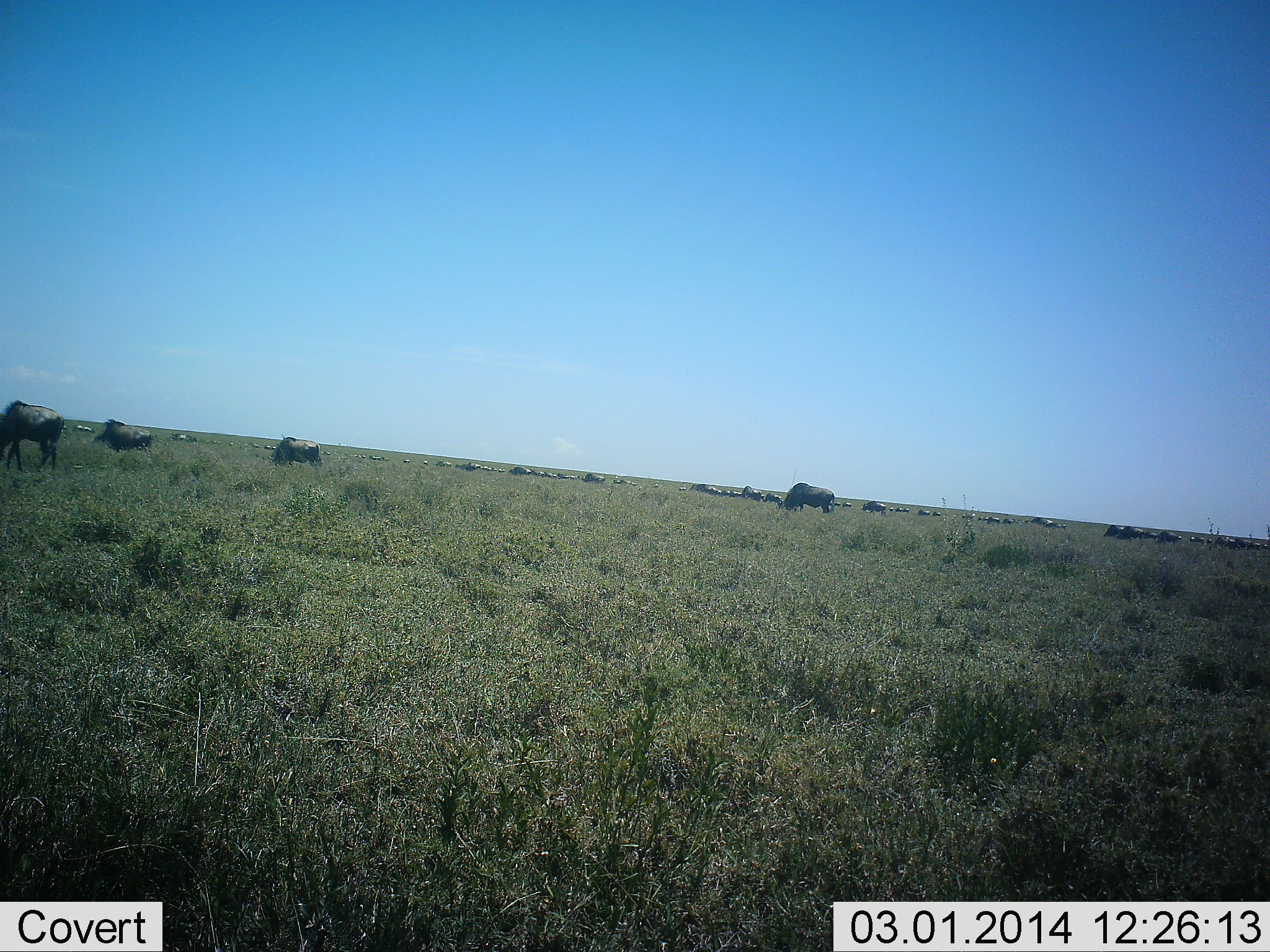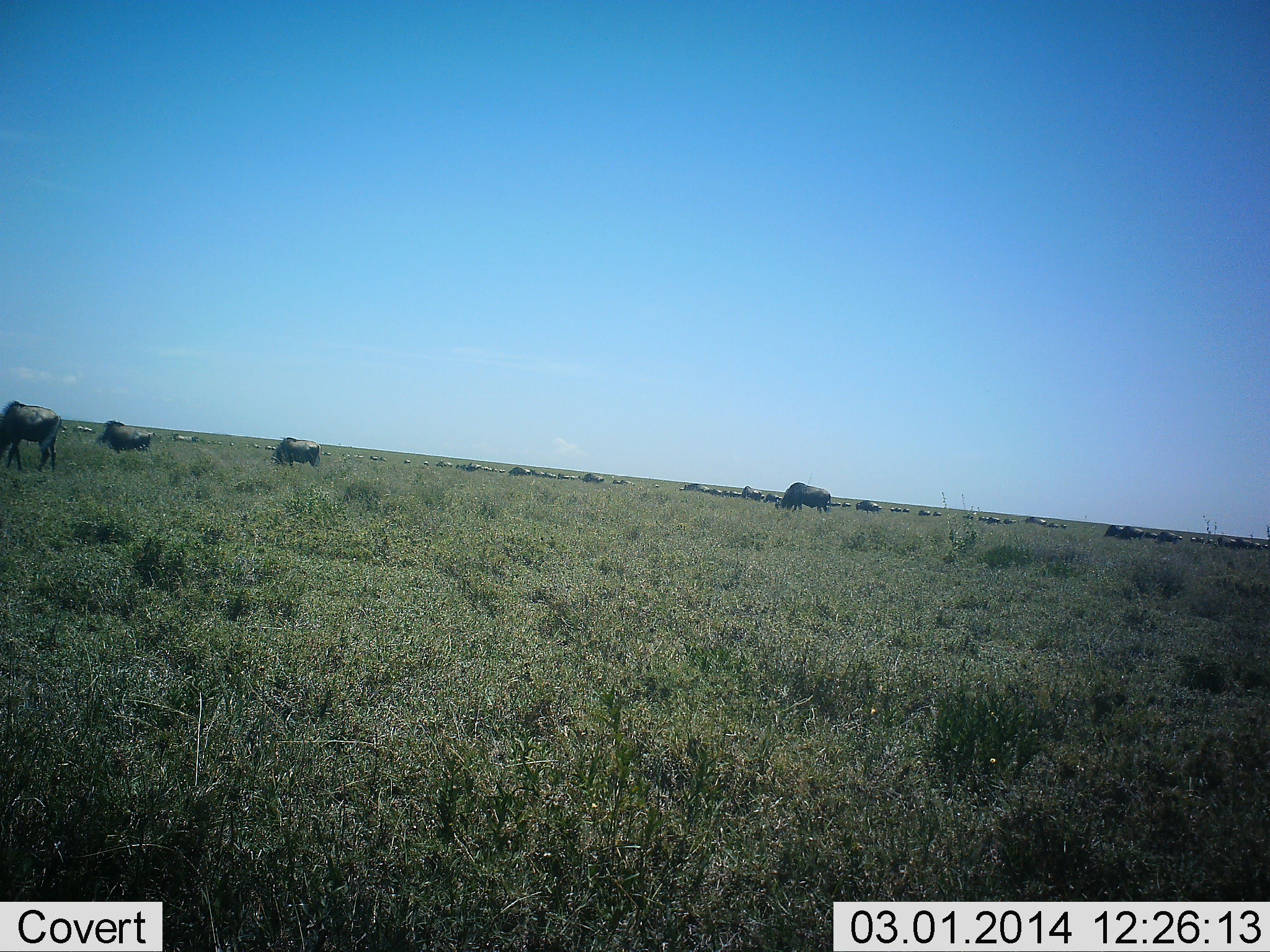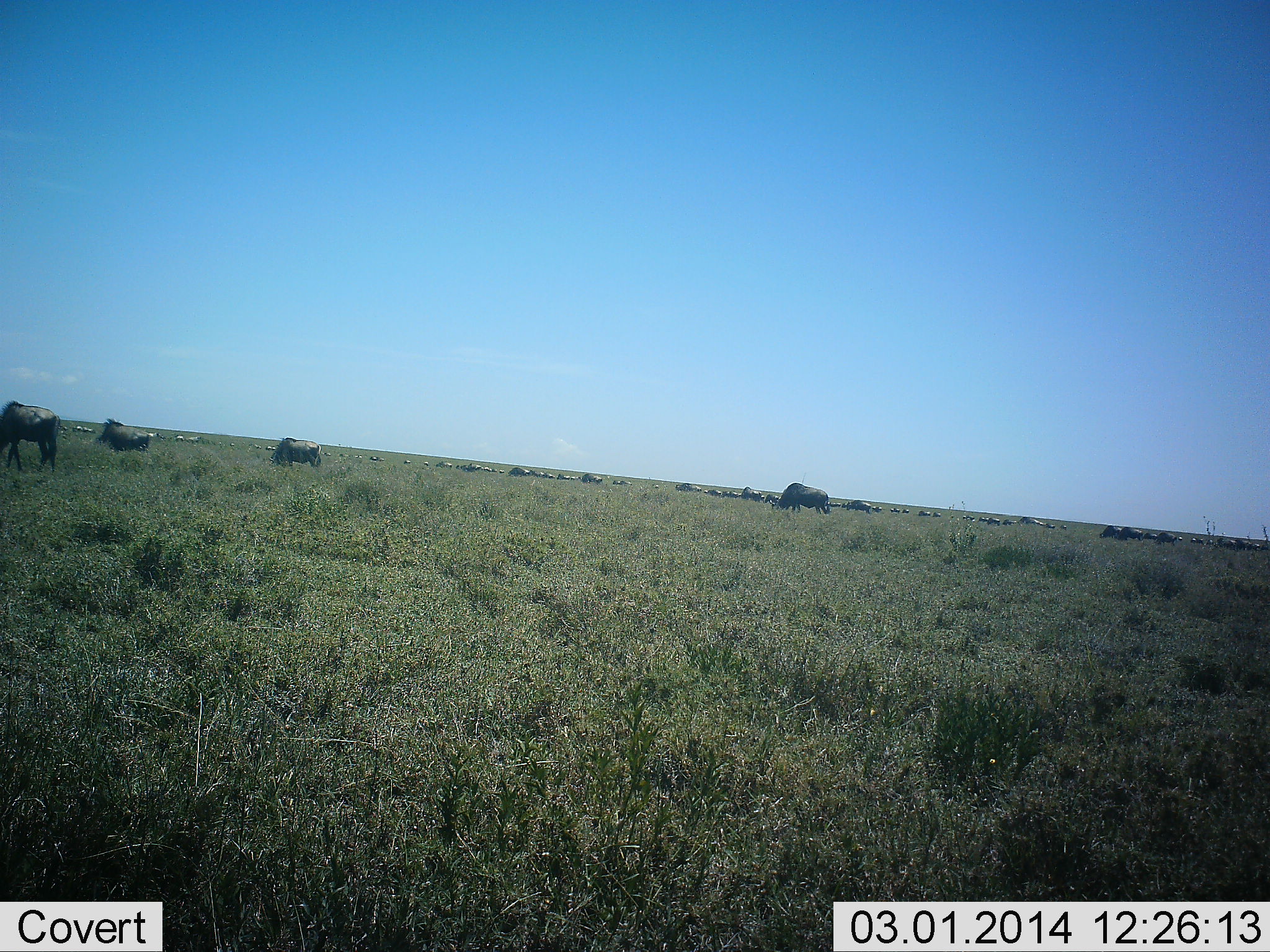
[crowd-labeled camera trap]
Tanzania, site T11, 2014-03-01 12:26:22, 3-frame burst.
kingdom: Animalia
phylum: Chordata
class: Mammalia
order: Artiodactyla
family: Bovidae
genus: Connochaetes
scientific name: Connochaetes taurinus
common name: blue wildebeest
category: wildebeest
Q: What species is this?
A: Wildebeest (blue wildebeest) (Connochaetes taurinus).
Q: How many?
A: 11-50.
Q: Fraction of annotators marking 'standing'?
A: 45%.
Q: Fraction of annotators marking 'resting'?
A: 9%.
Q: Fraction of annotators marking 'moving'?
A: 55%.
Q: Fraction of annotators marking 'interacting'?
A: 0%.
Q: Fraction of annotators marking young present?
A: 0%.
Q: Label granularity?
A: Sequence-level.